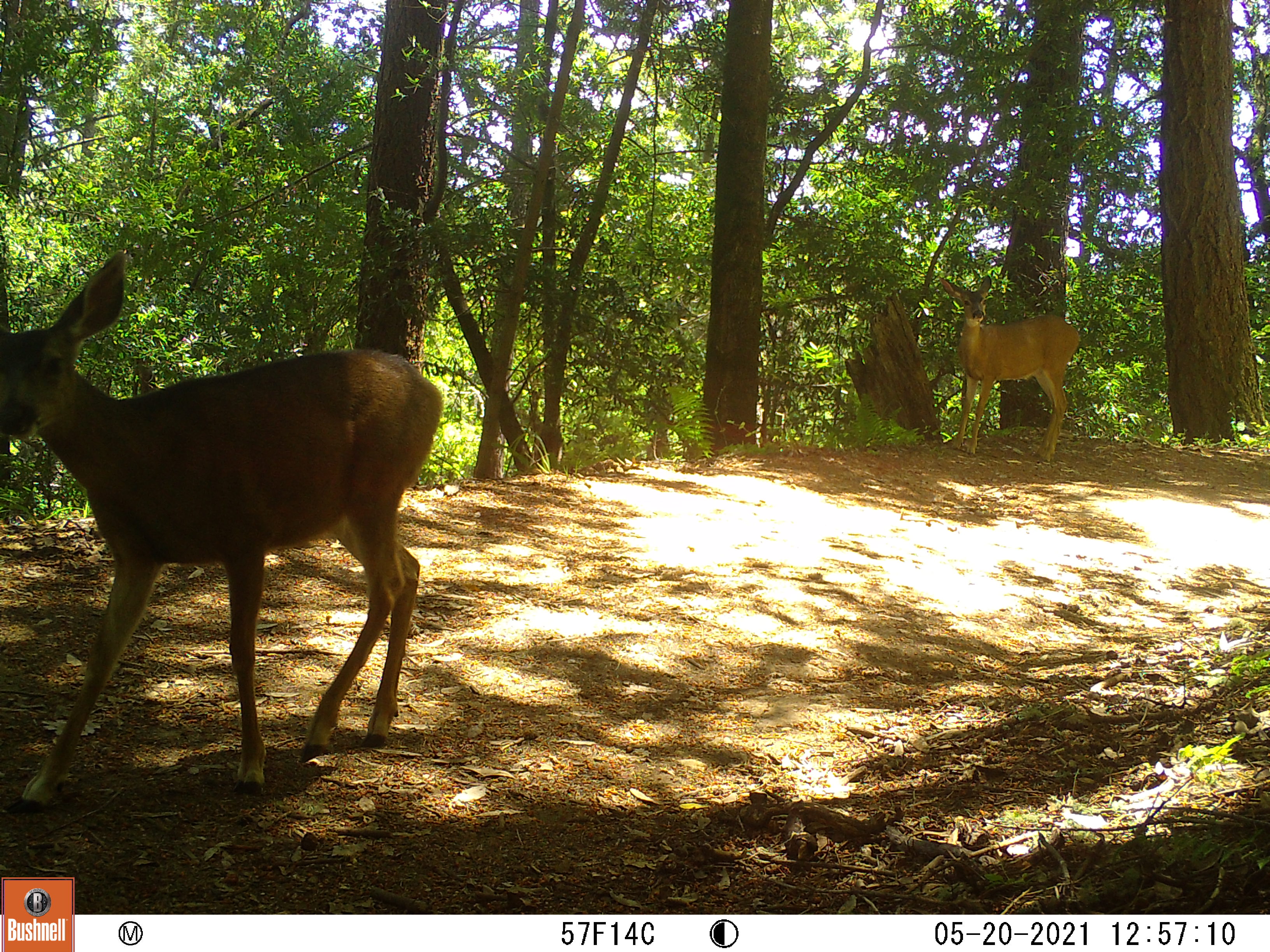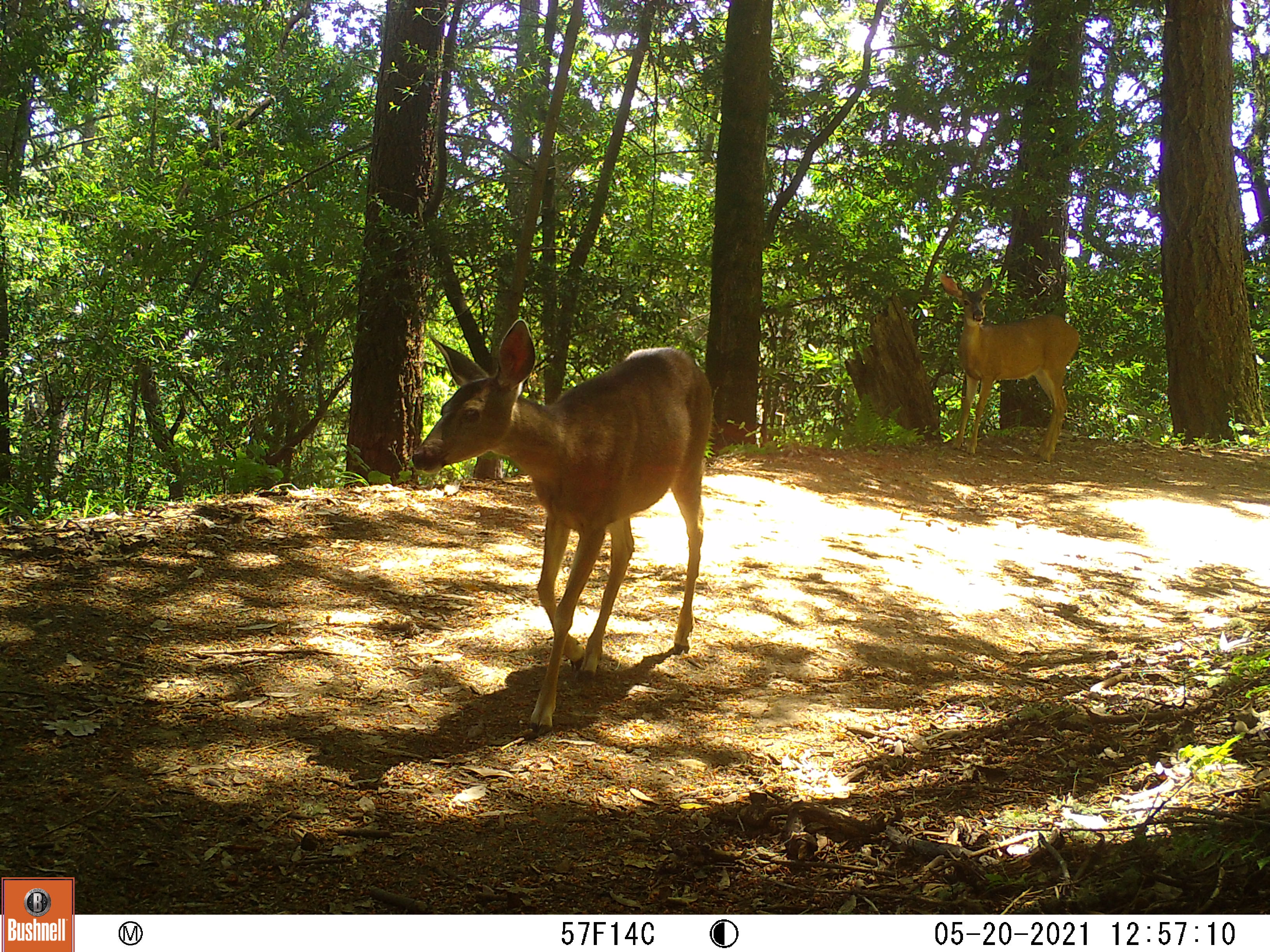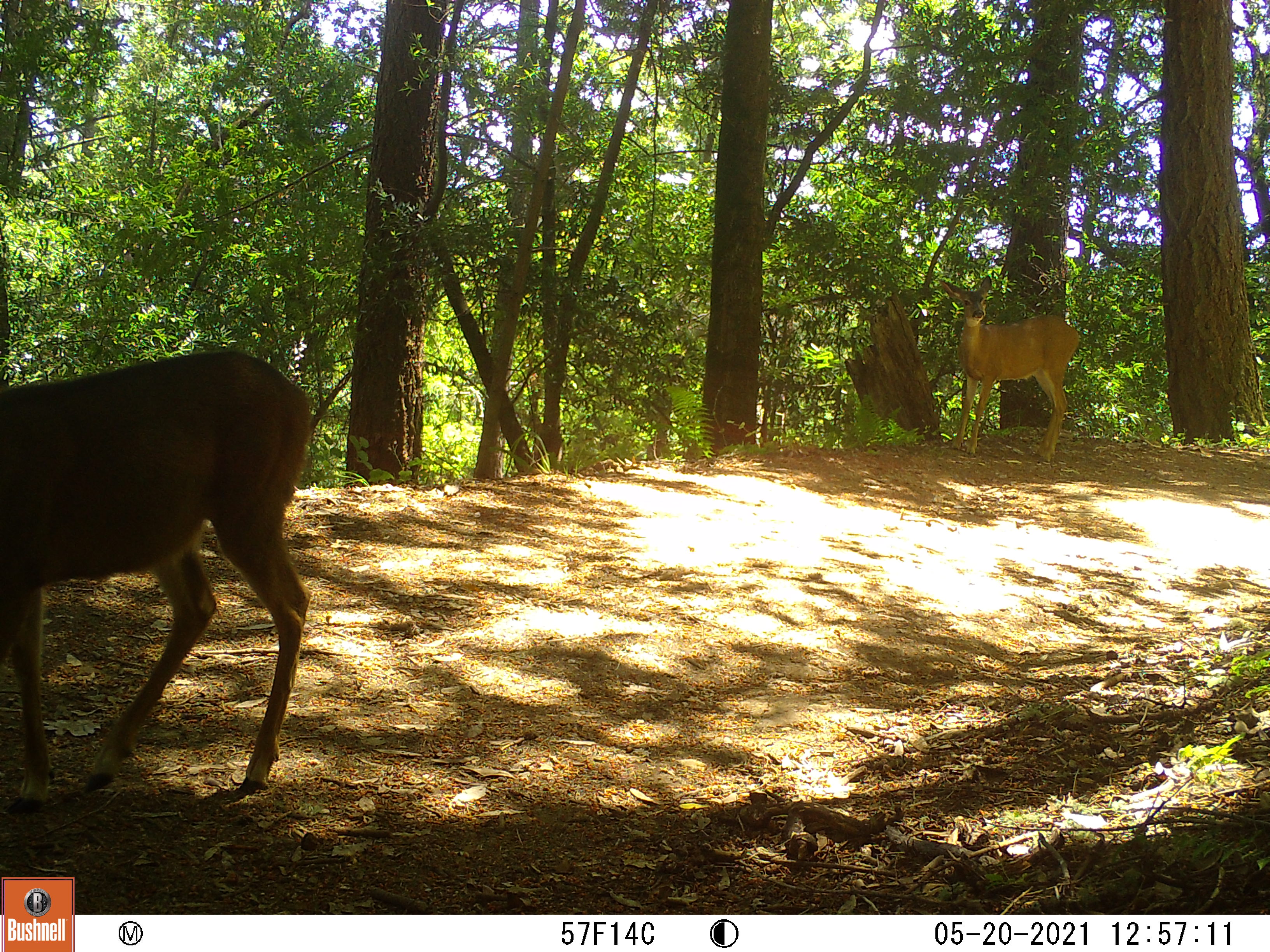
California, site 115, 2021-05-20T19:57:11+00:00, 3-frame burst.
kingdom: Animalia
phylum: Chordata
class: Mammalia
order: Artiodactyla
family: Cervidae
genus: Odocoileus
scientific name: Odocoileus hemionus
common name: mule deer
Mule deer (Odocoileus hemionus).